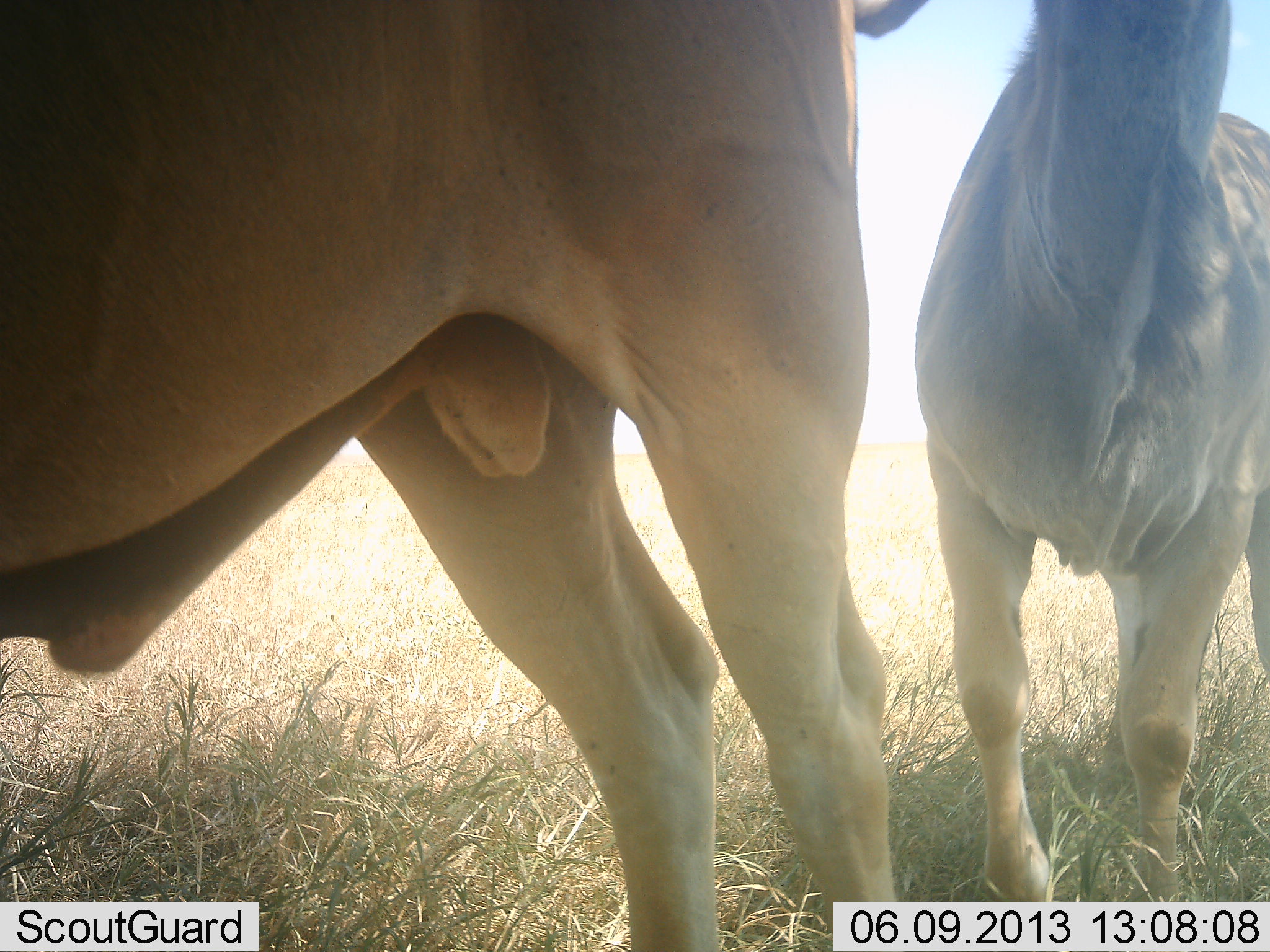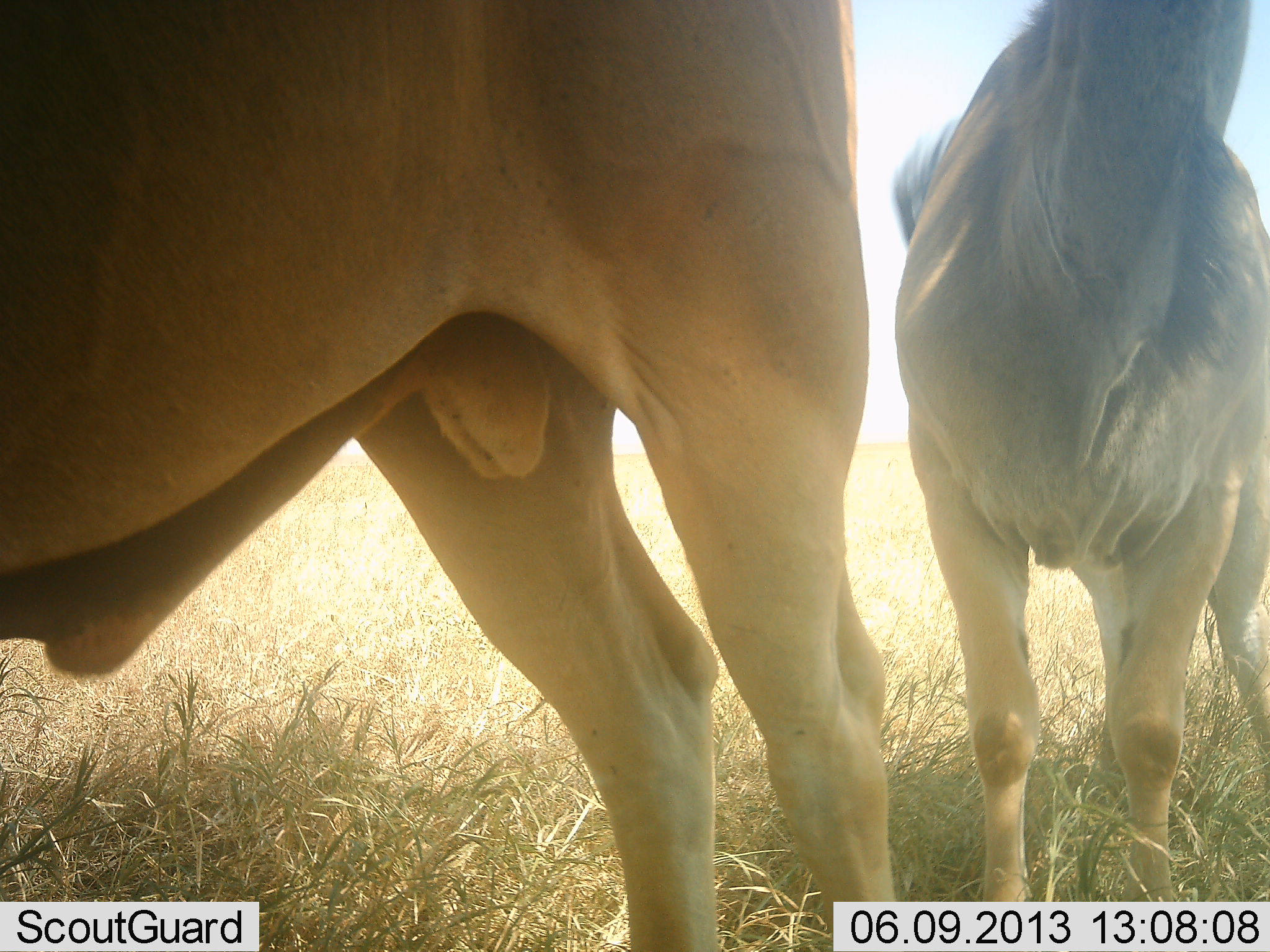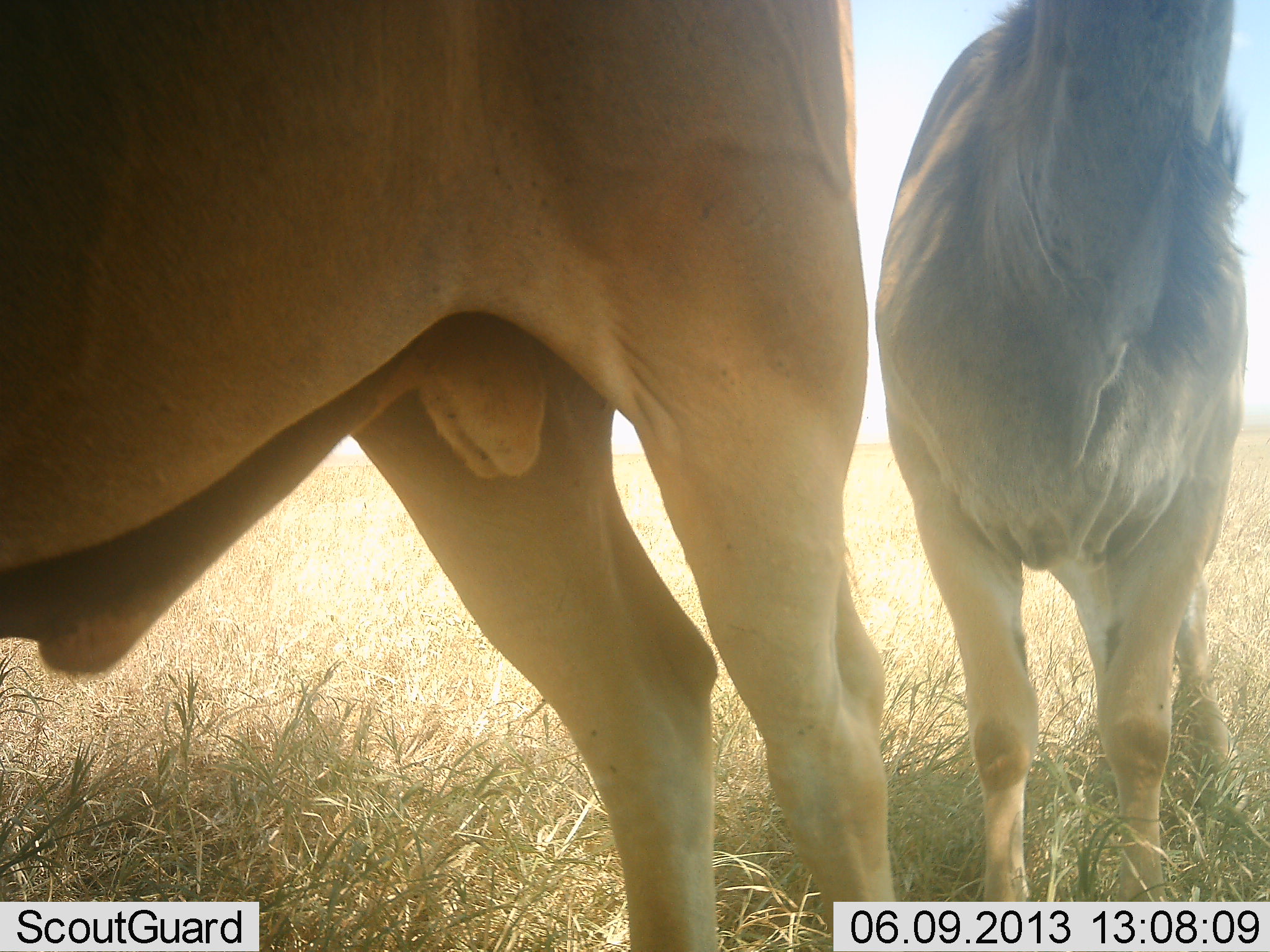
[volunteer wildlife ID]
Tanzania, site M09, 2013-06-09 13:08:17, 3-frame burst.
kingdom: Animalia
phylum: Chordata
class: Mammalia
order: Artiodactyla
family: Bovidae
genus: Alcelaphus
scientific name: Alcelaphus buselaphus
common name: hartebeest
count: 2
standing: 90%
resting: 0%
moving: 10%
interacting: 10%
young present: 10%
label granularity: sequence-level